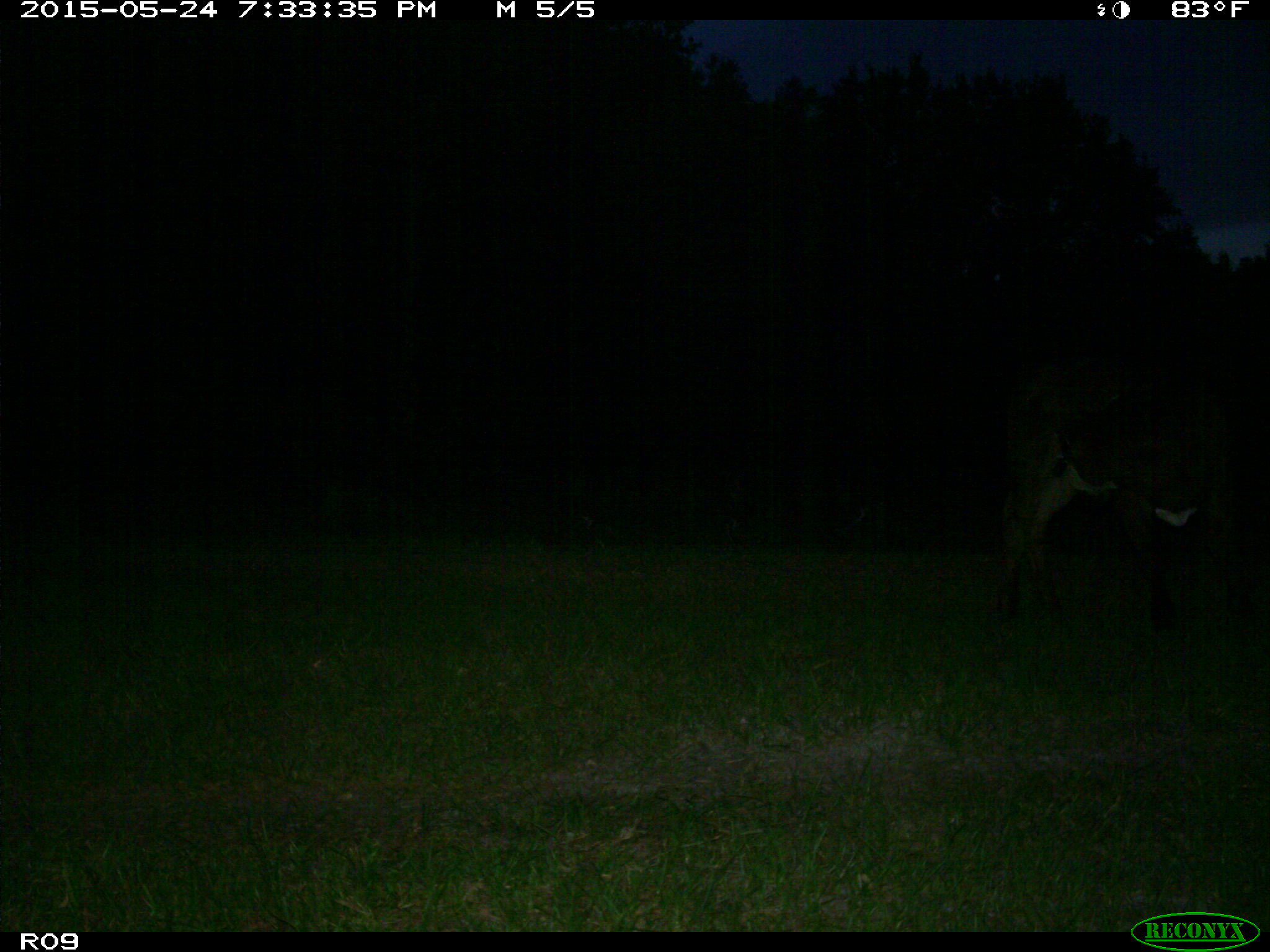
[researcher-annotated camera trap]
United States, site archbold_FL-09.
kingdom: Animalia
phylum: Chordata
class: Mammalia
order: Artiodactyla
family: Bovidae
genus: Bos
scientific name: Bos taurus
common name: domestic cow